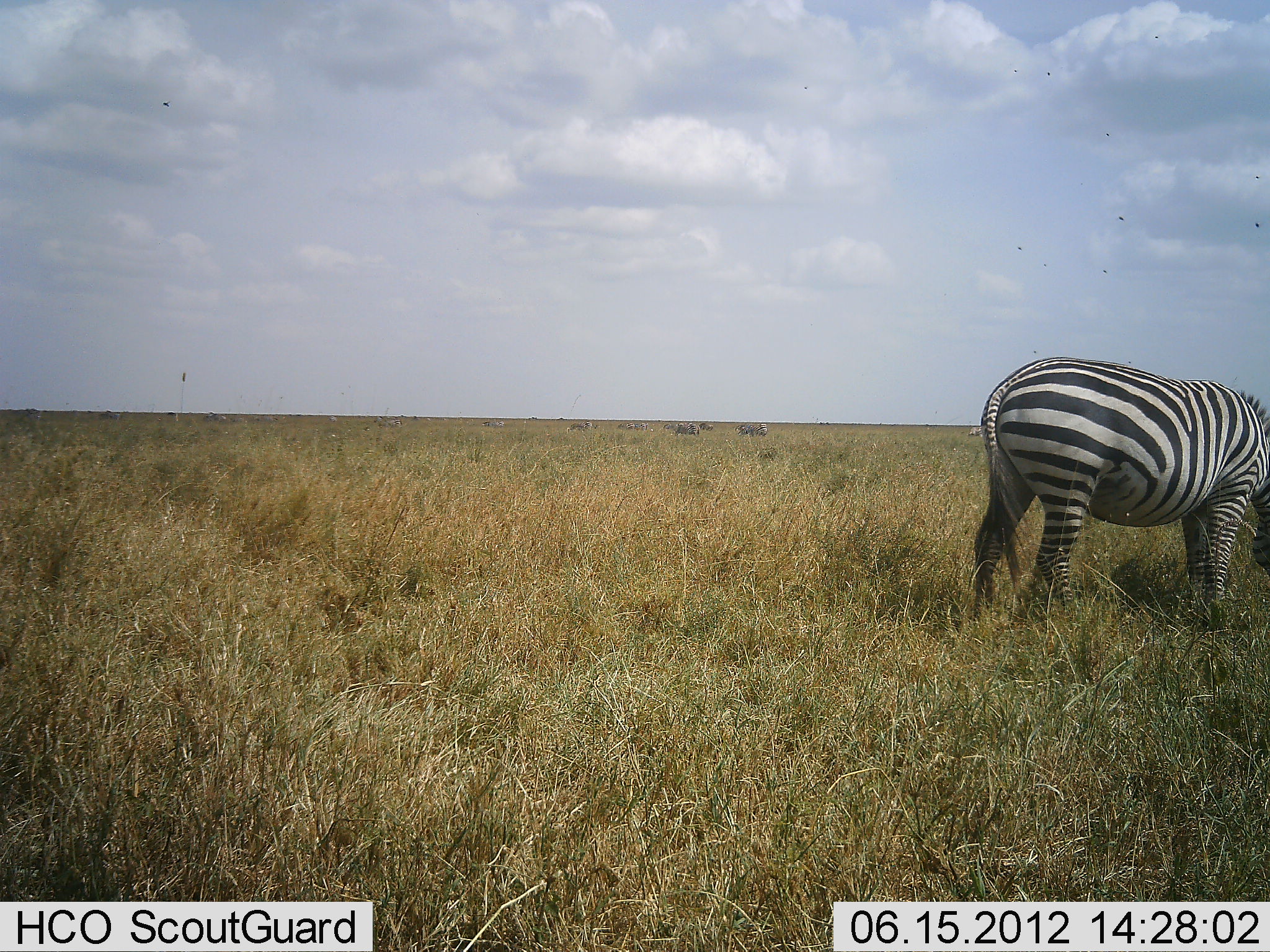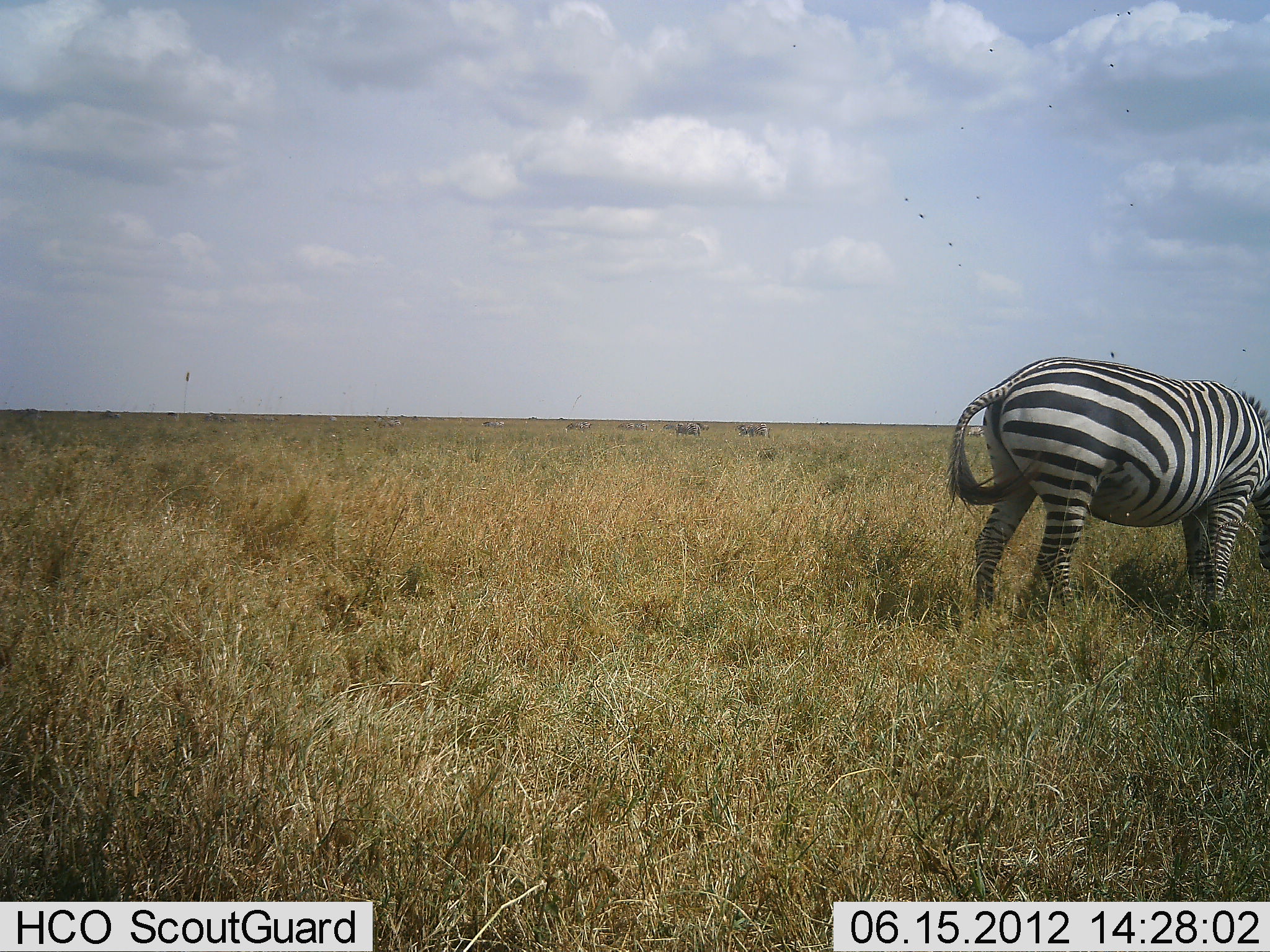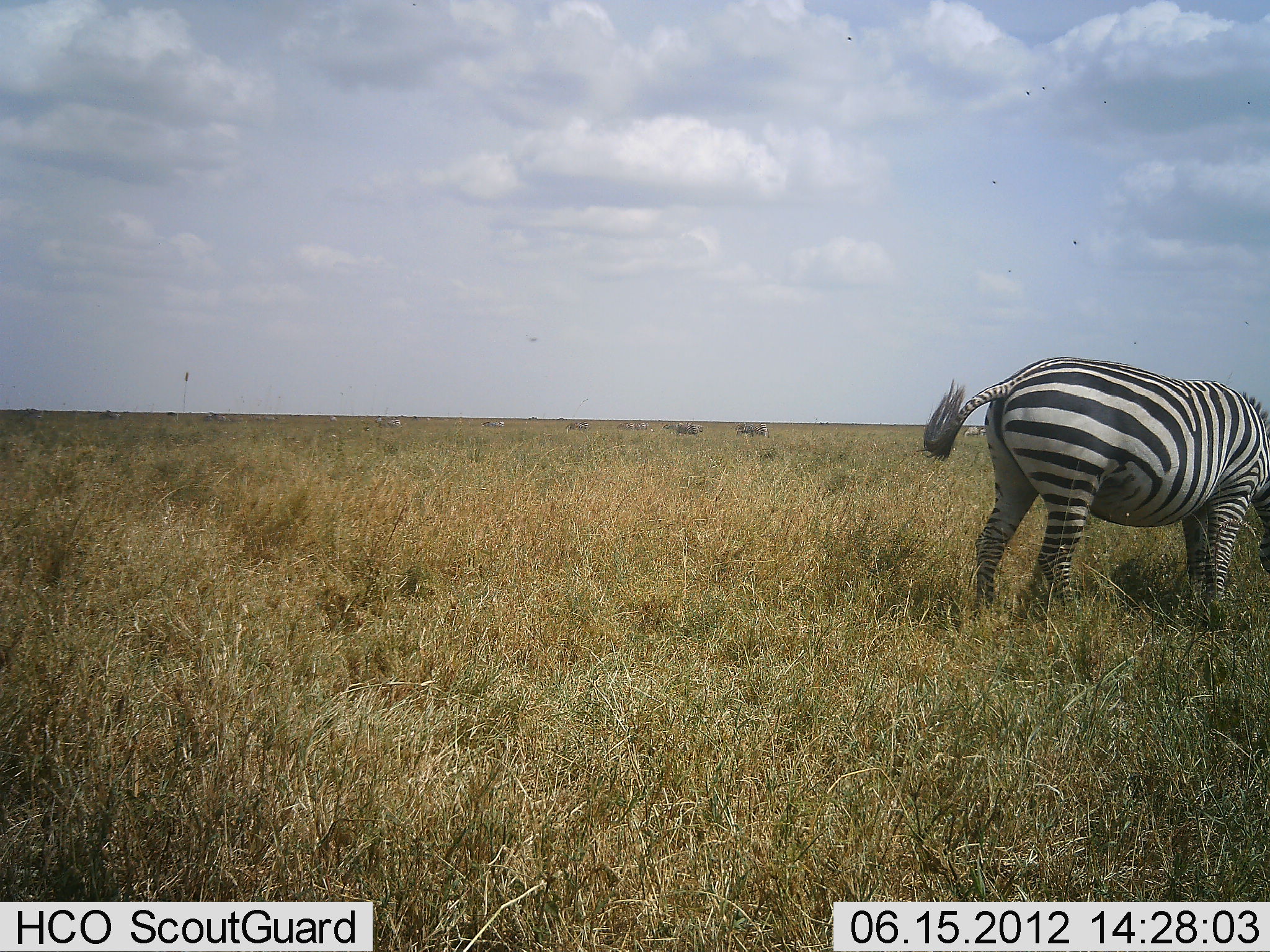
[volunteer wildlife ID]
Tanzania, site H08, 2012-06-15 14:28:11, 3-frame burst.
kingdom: Animalia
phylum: Chordata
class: Mammalia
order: Perissodactyla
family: Equidae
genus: Equus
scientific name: Equus quagga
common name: plains zebra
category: zebra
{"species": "zebra (plains zebra) (Equus quagga)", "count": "1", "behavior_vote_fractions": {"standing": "9%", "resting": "0%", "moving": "0%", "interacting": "0%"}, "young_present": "0%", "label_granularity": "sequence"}